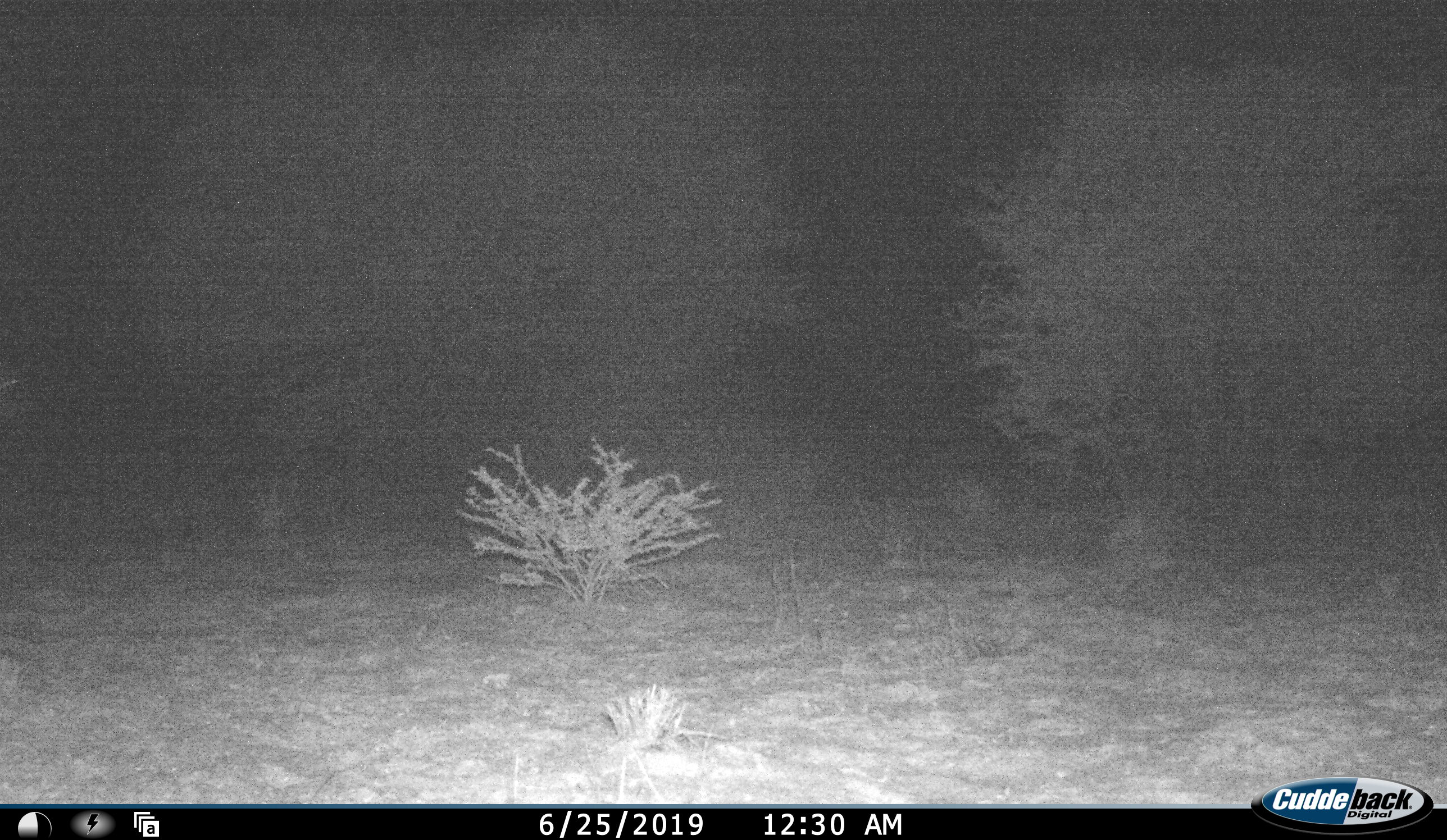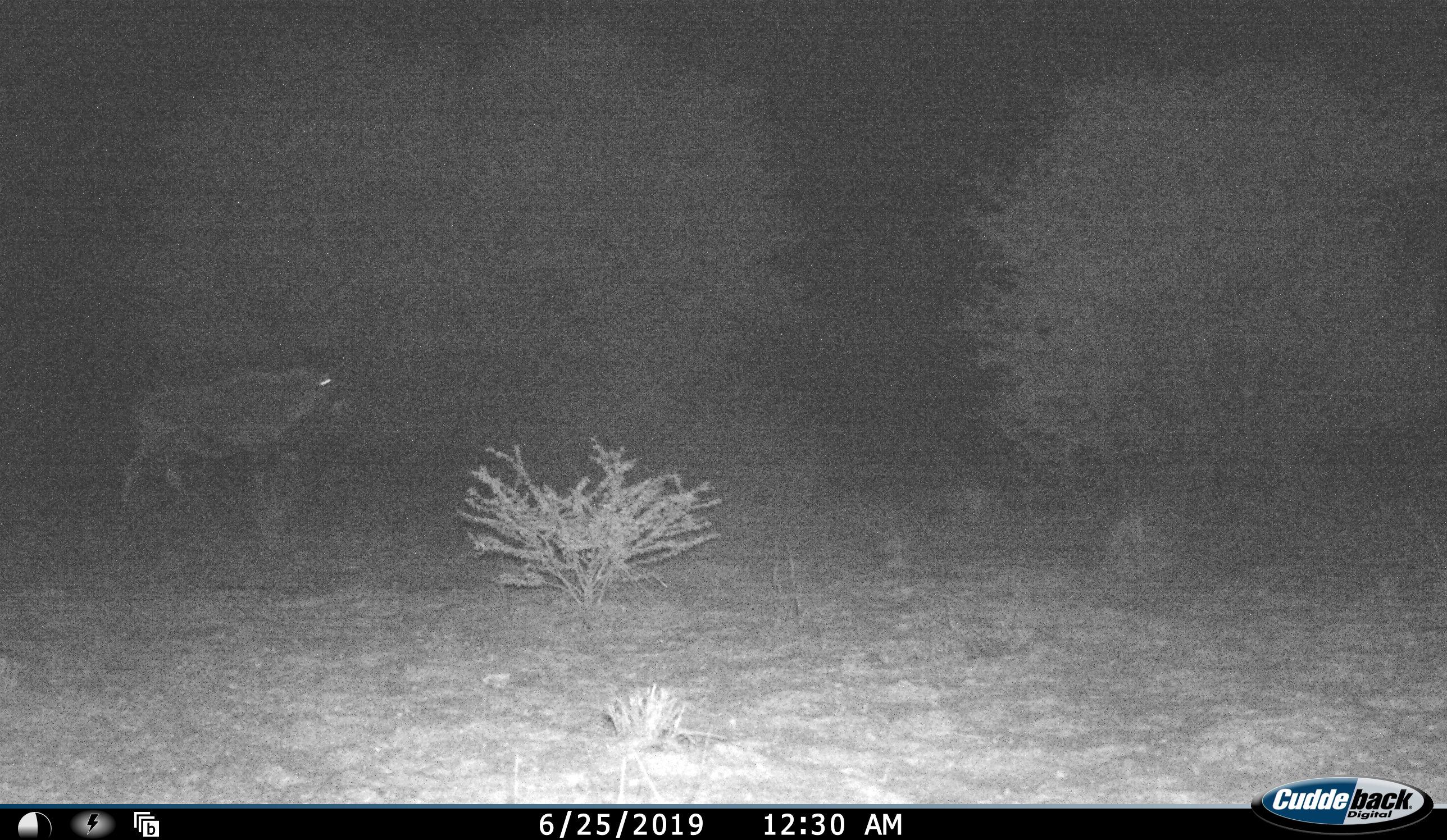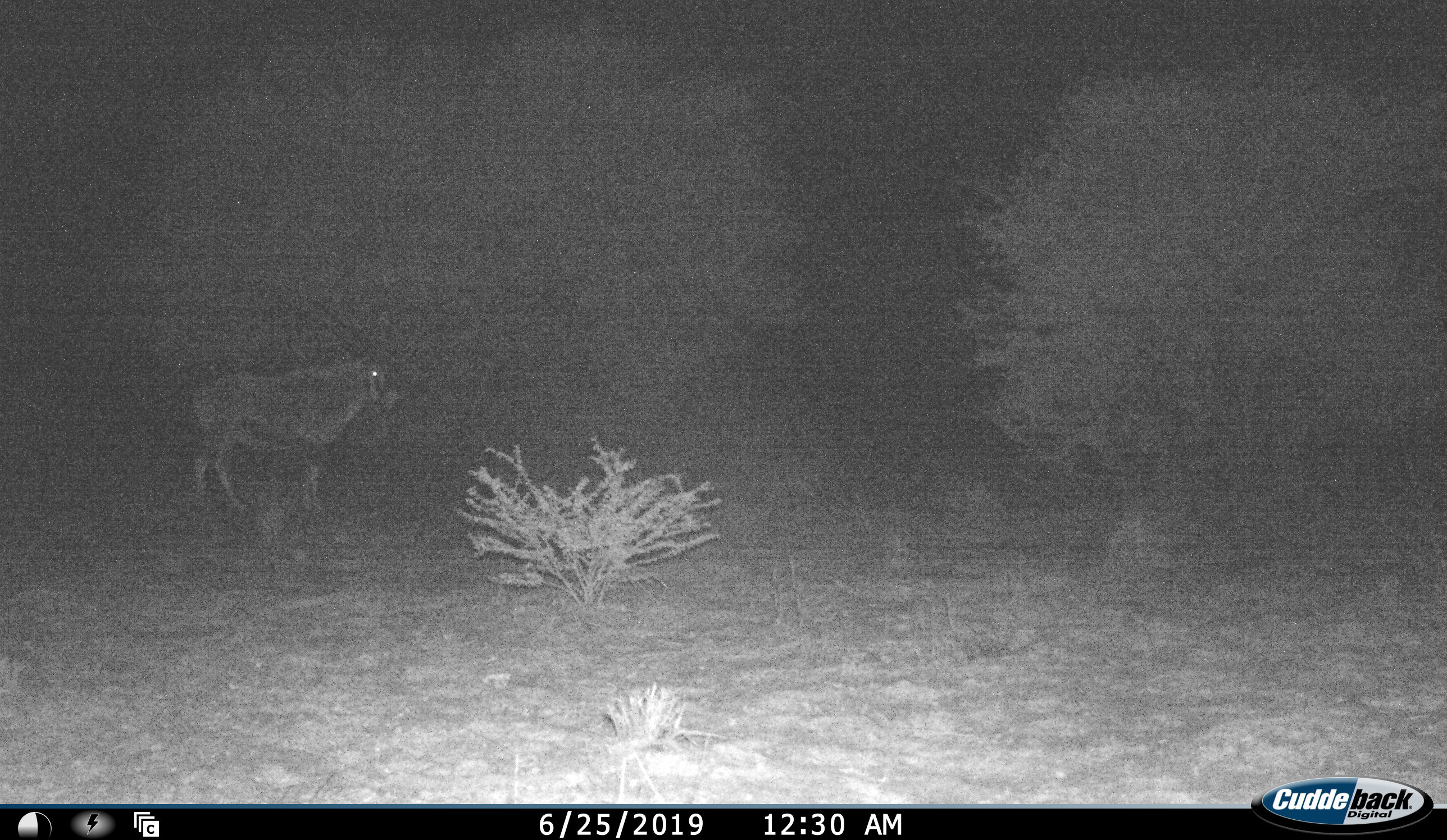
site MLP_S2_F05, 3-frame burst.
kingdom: Animalia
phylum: Chordata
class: Mammalia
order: Artiodactyla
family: Bovidae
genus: Oryx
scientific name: Oryx gazella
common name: gemsbok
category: oryx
Oryx (gemsbok) (Oryx gazella), count 1. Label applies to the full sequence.